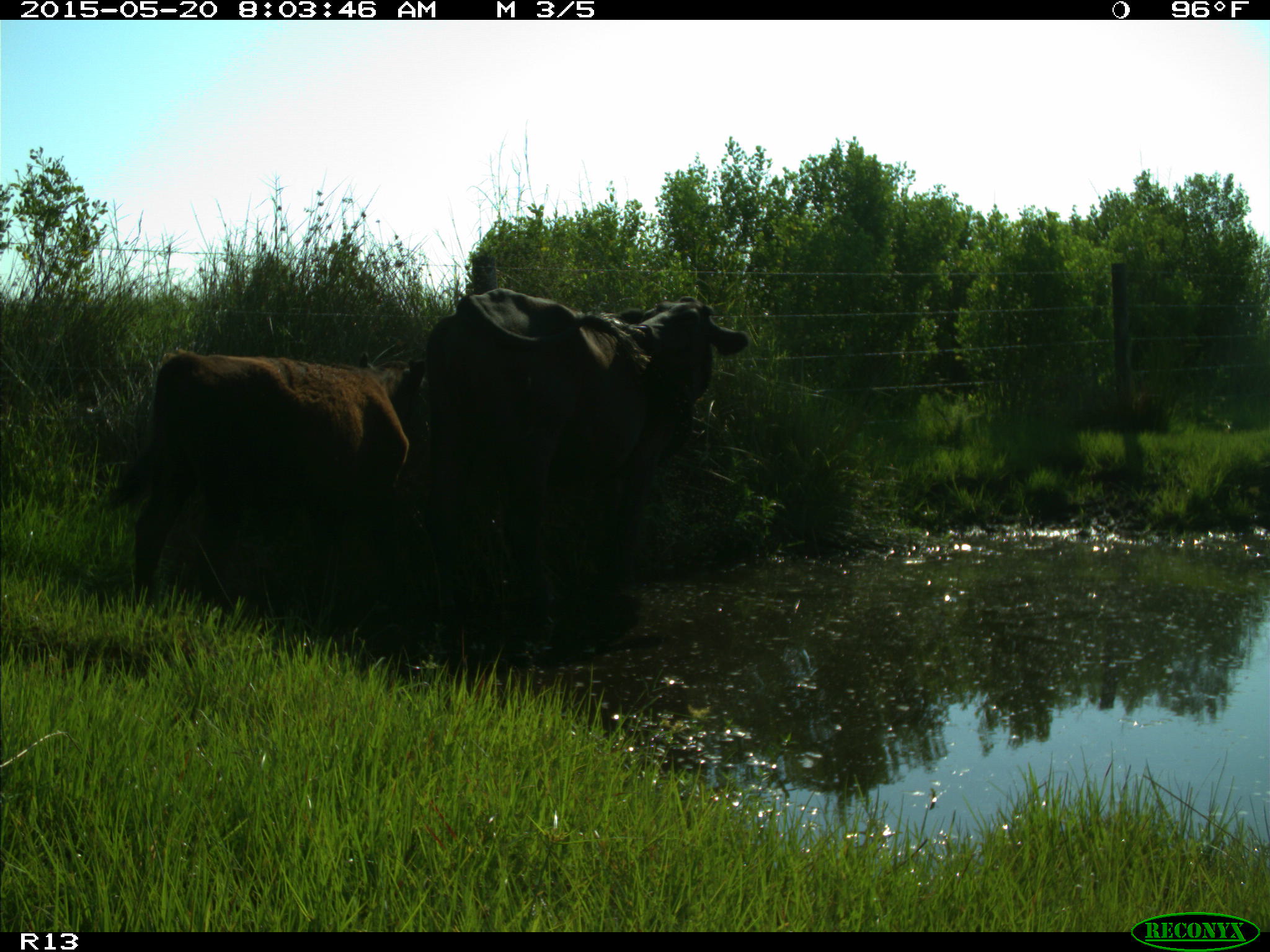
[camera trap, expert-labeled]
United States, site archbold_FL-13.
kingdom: Animalia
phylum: Chordata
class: Mammalia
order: Artiodactyla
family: Bovidae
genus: Bos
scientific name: Bos taurus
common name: domestic cow